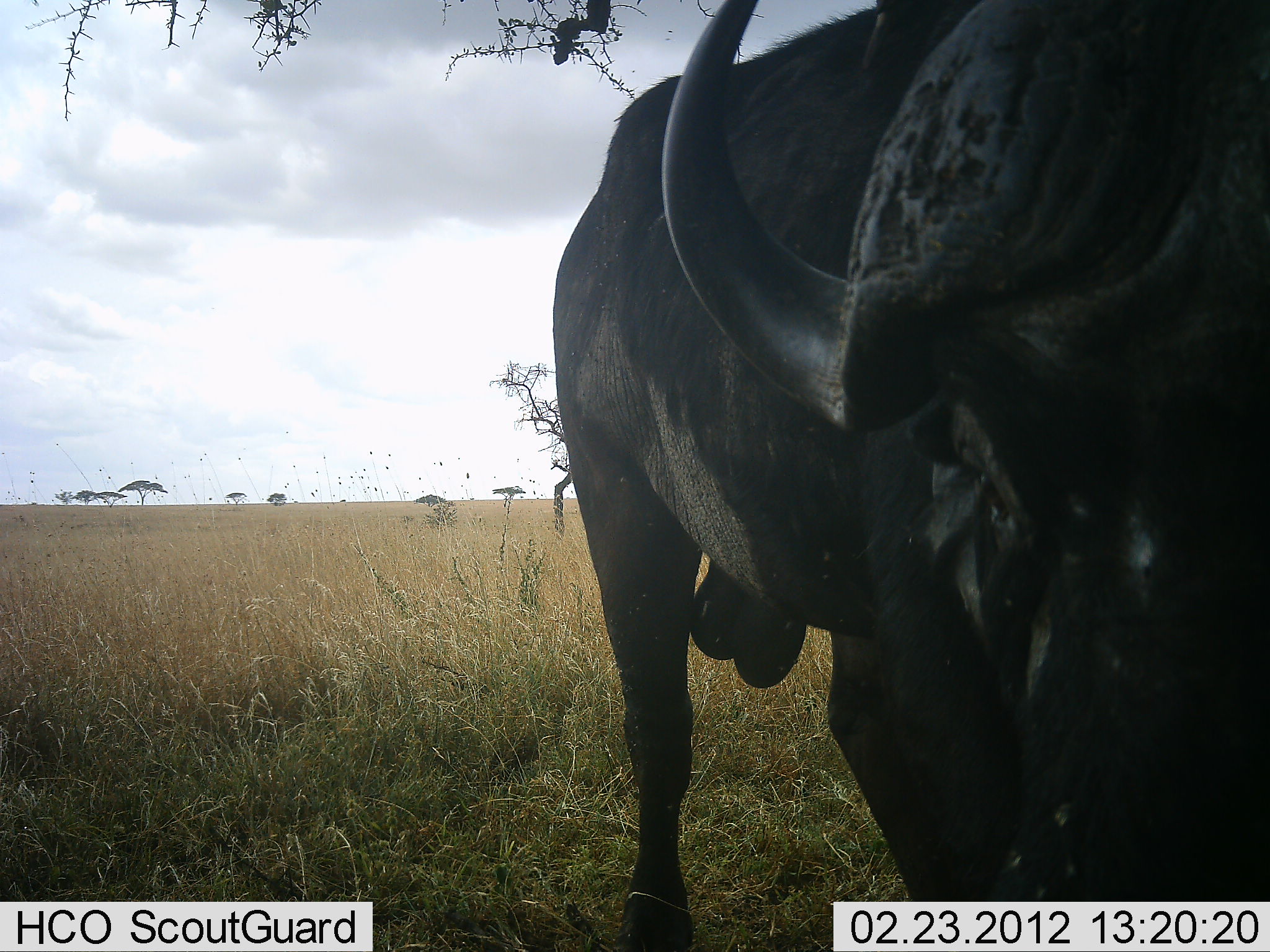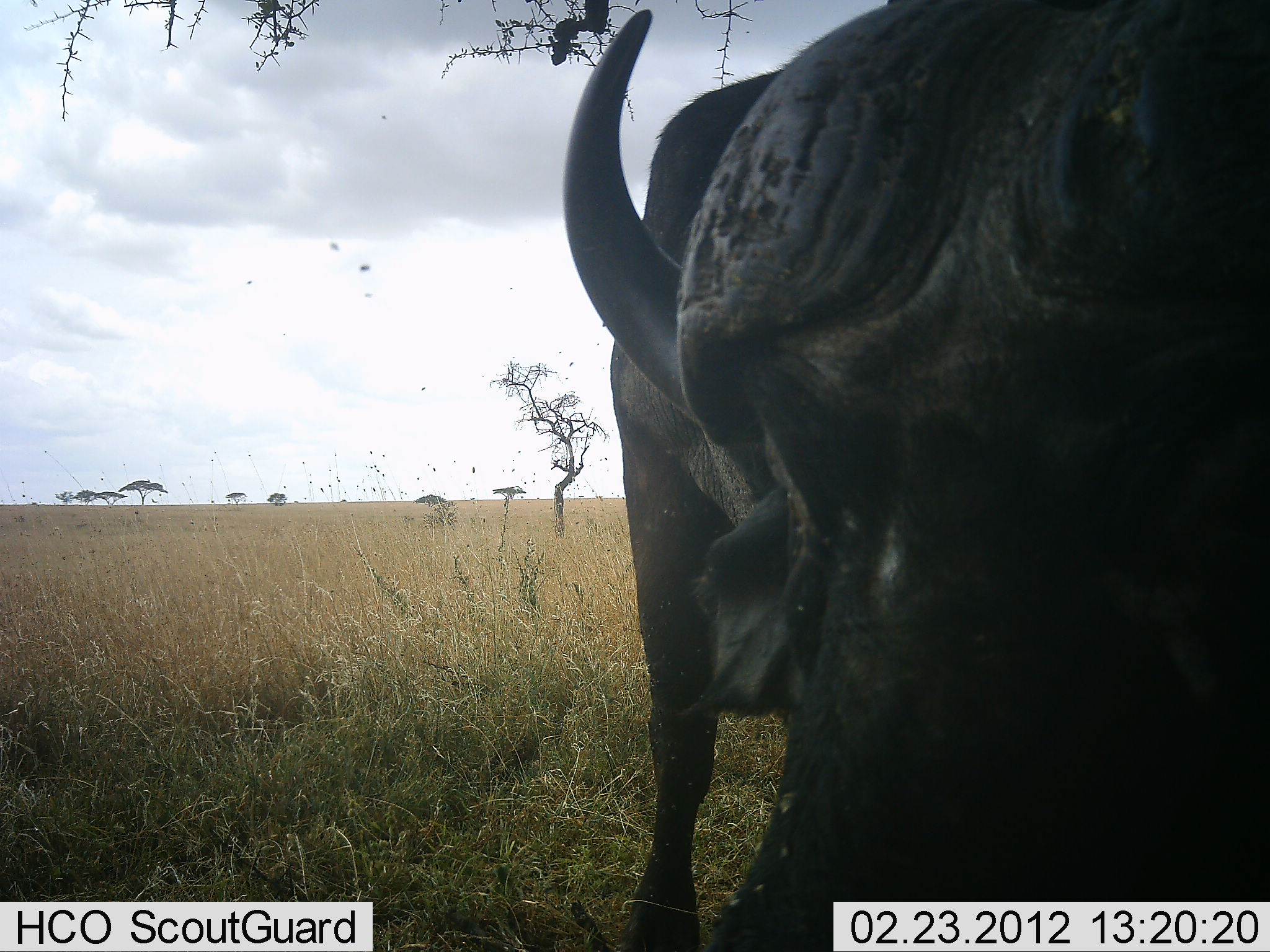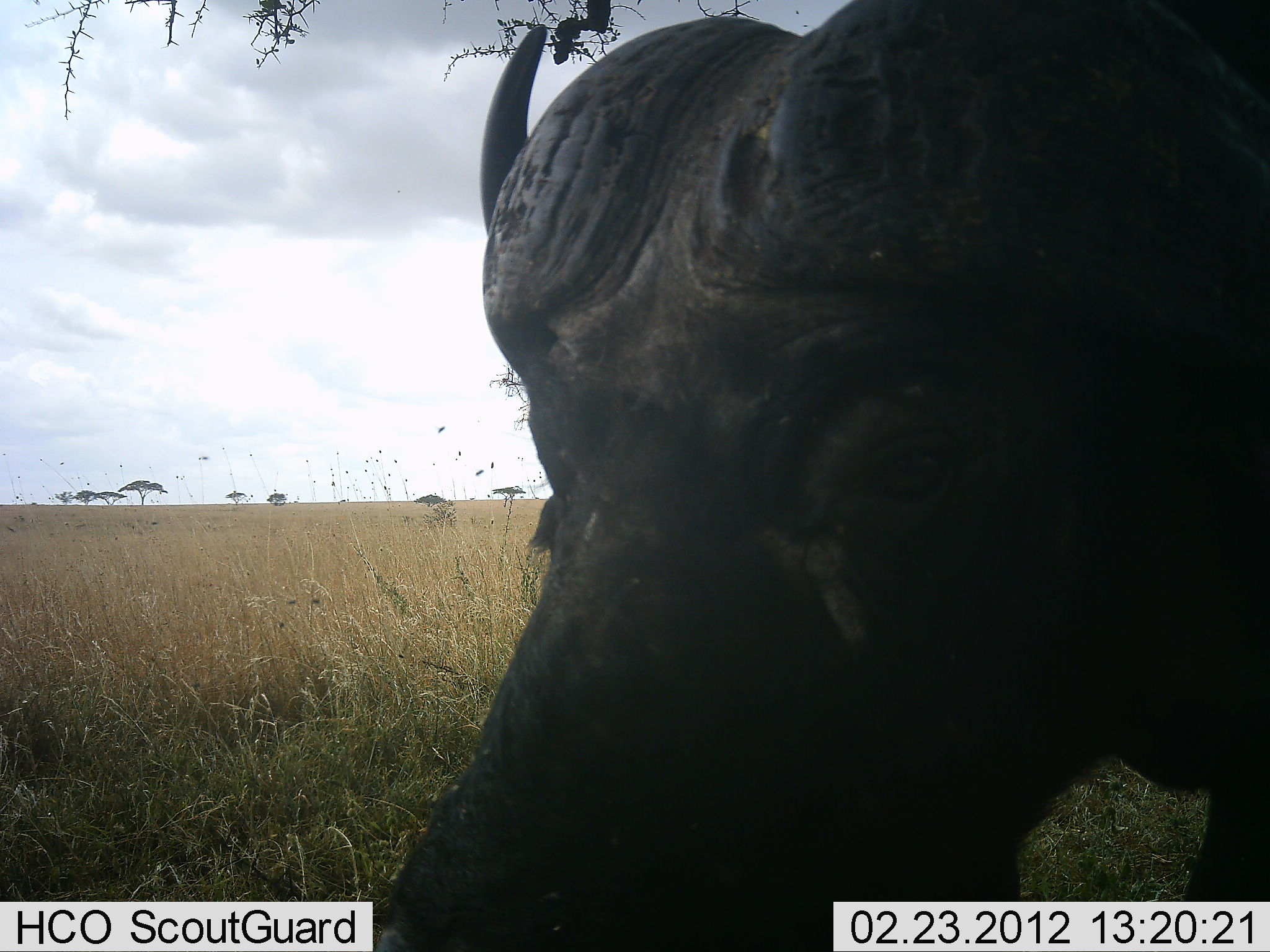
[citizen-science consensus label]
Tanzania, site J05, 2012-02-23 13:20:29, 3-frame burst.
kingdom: Animalia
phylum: Chordata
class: Mammalia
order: Artiodactyla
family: Bovidae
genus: Syncerus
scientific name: Syncerus caffer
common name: cape buffalo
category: buffalo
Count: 1.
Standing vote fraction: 81%.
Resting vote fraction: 0%.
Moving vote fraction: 7%.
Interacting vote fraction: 4%.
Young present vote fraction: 0%.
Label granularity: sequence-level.